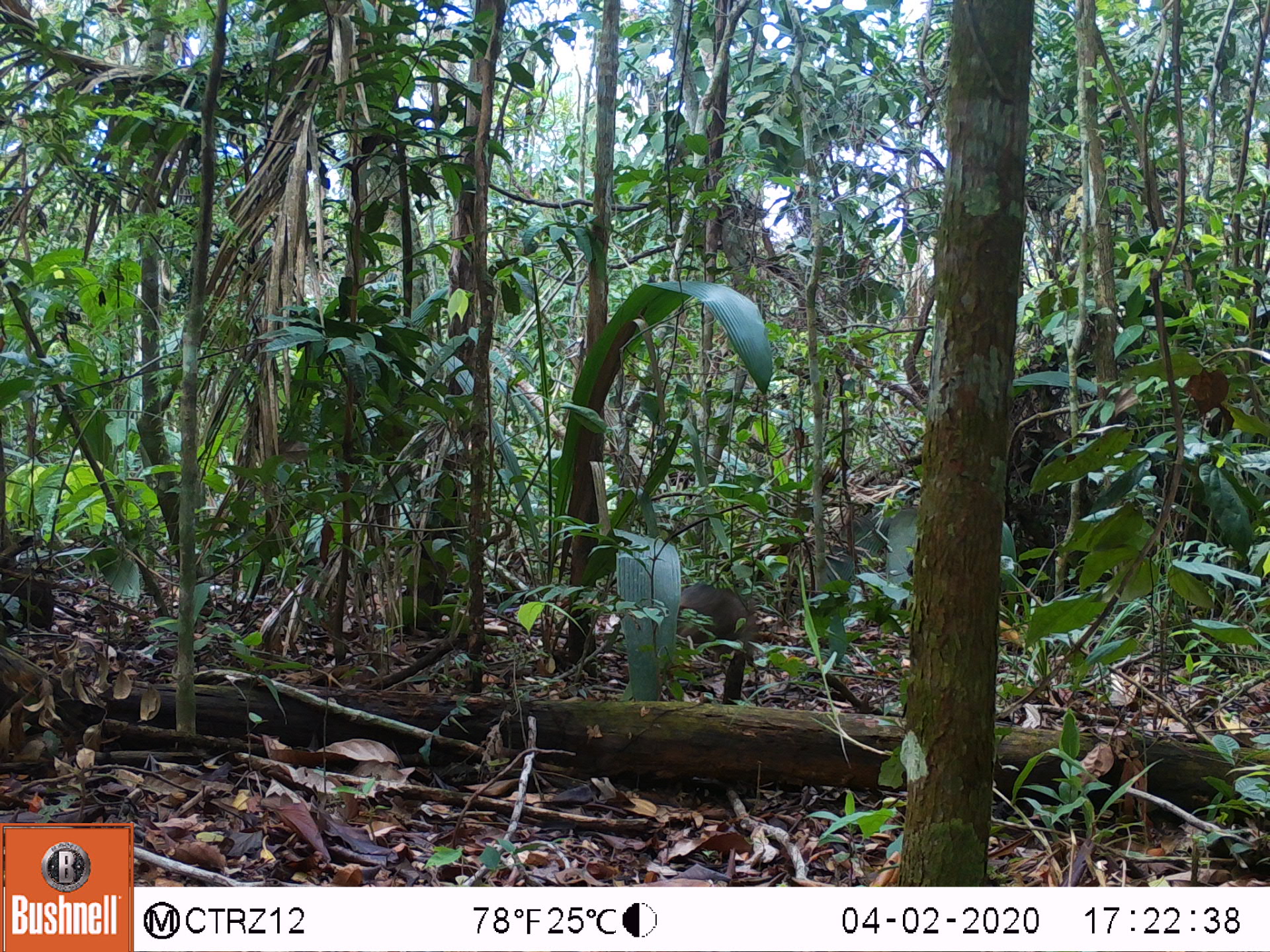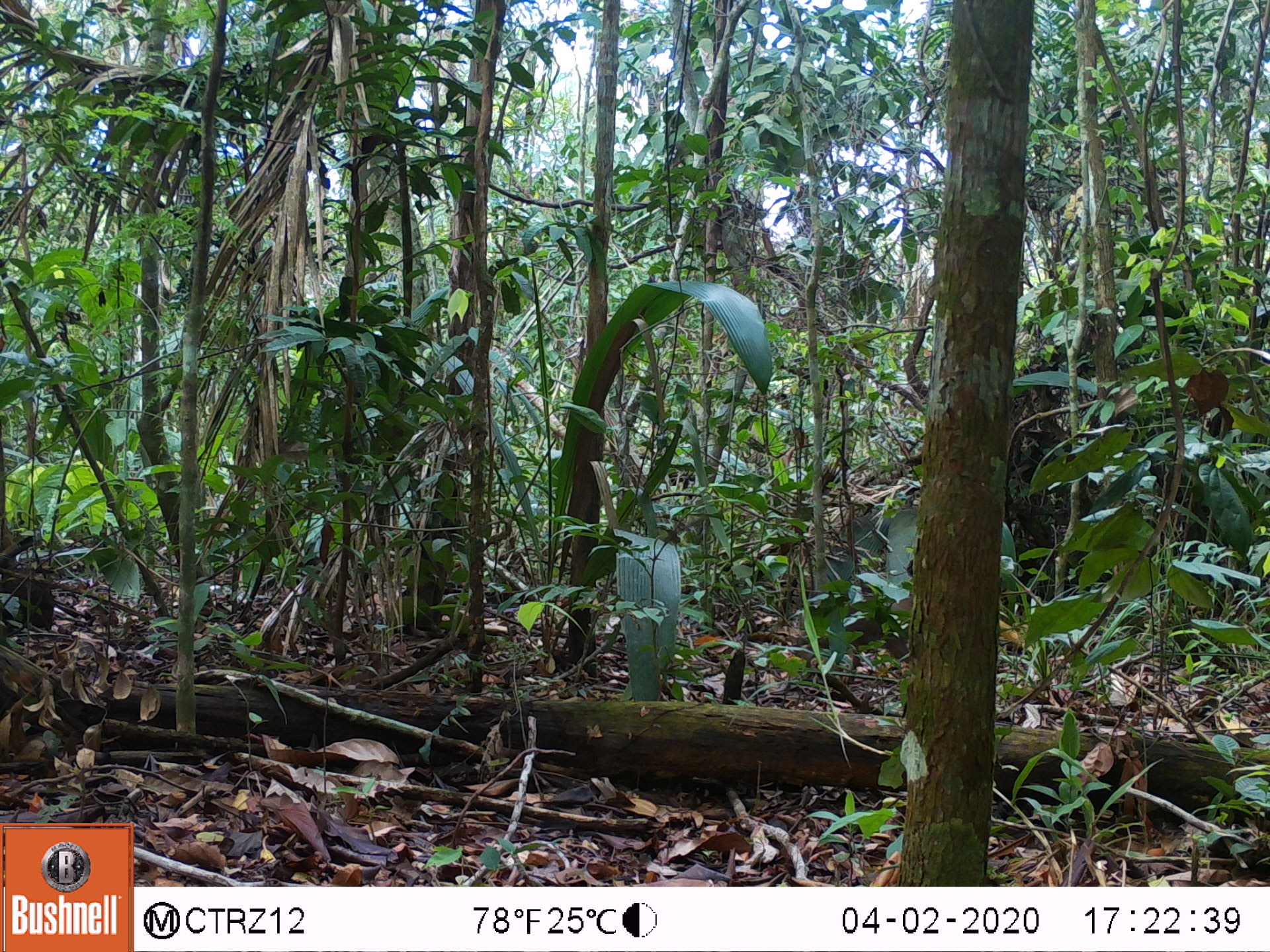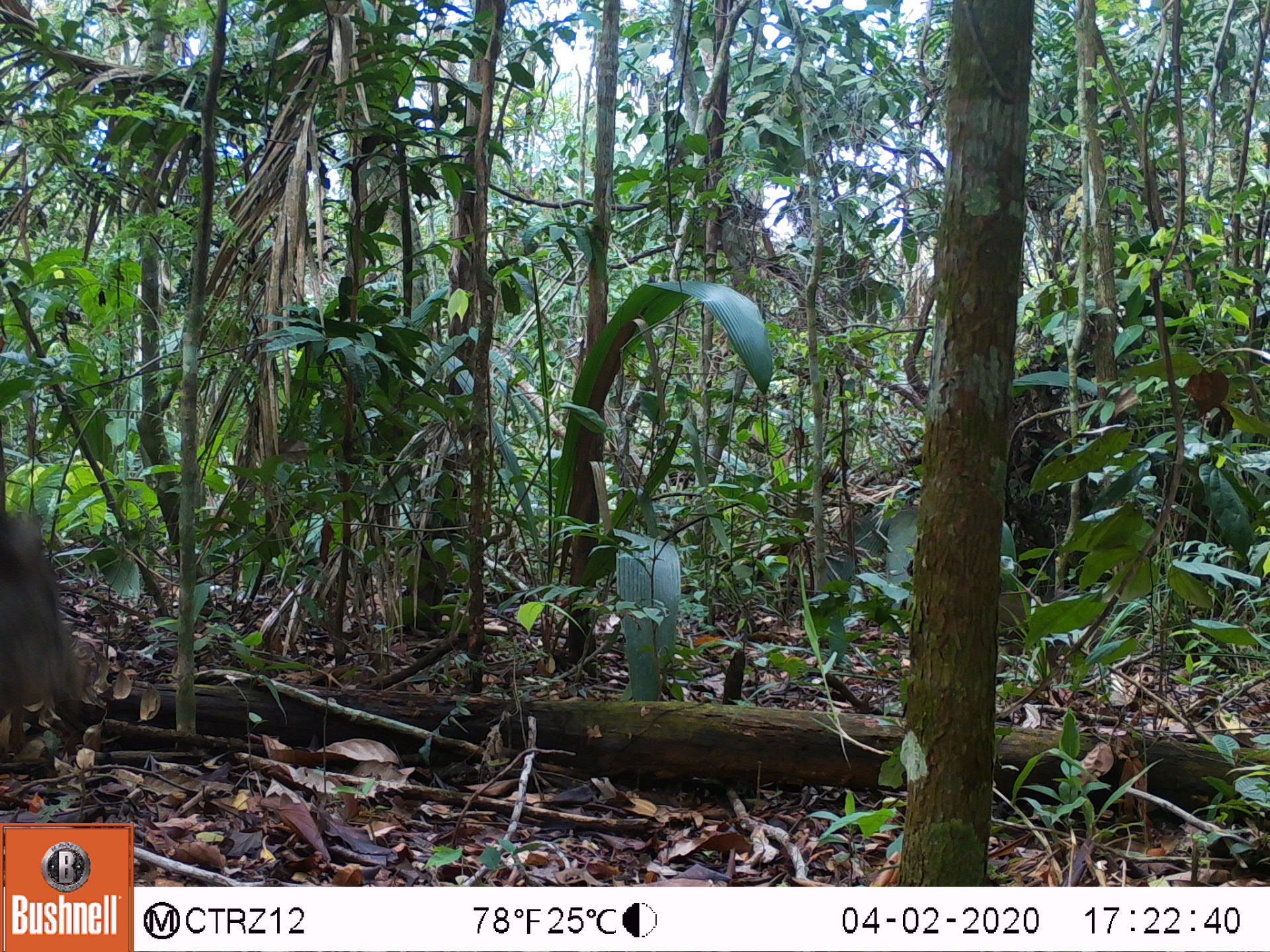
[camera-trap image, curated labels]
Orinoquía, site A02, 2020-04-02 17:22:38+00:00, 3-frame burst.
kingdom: Animalia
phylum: Chordata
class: Mammalia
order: Artiodactyla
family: Tayassuidae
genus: Pecari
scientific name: Pecari tajacu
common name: collared peccary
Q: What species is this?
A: Collared peccary (Pecari tajacu).